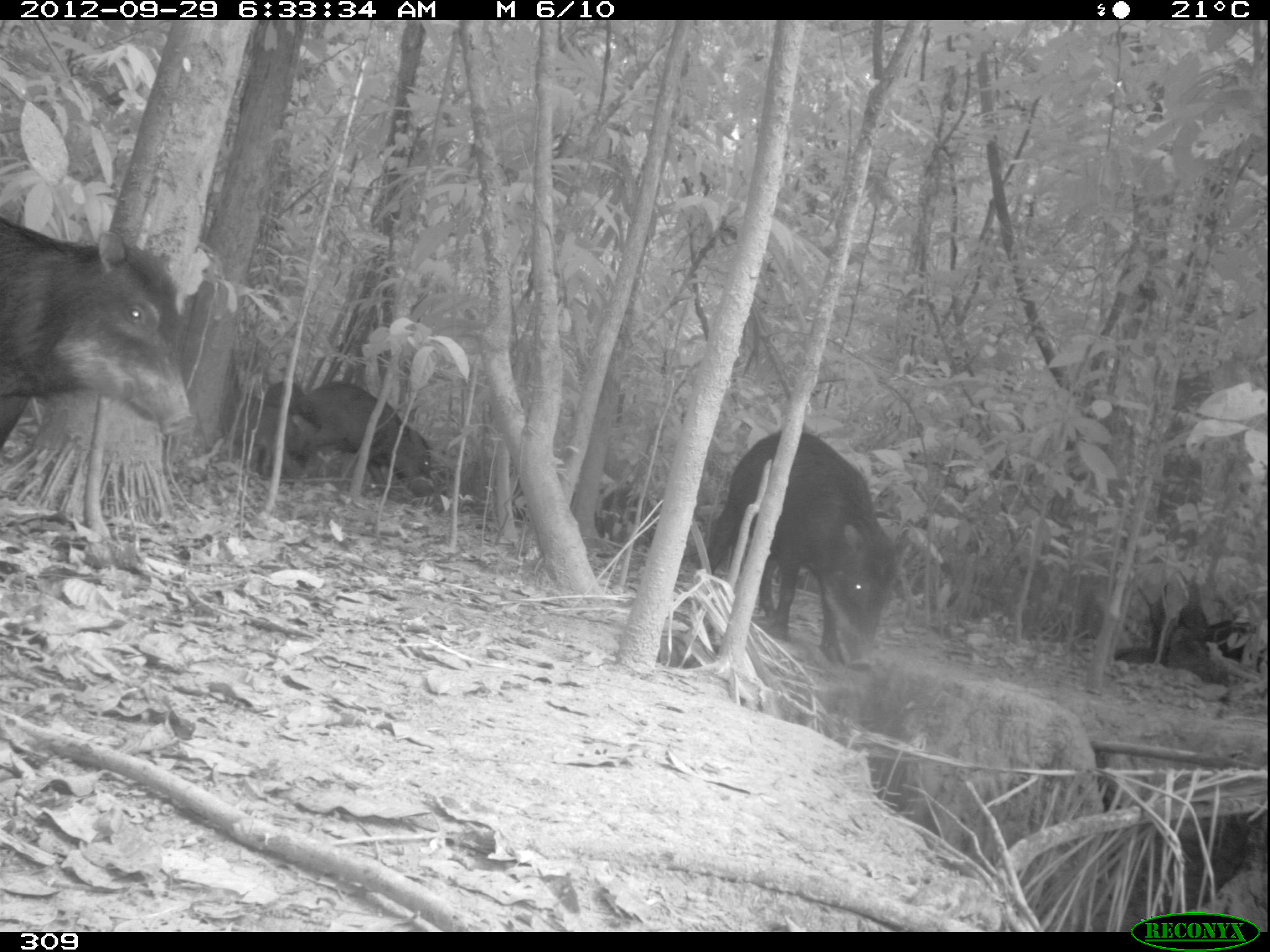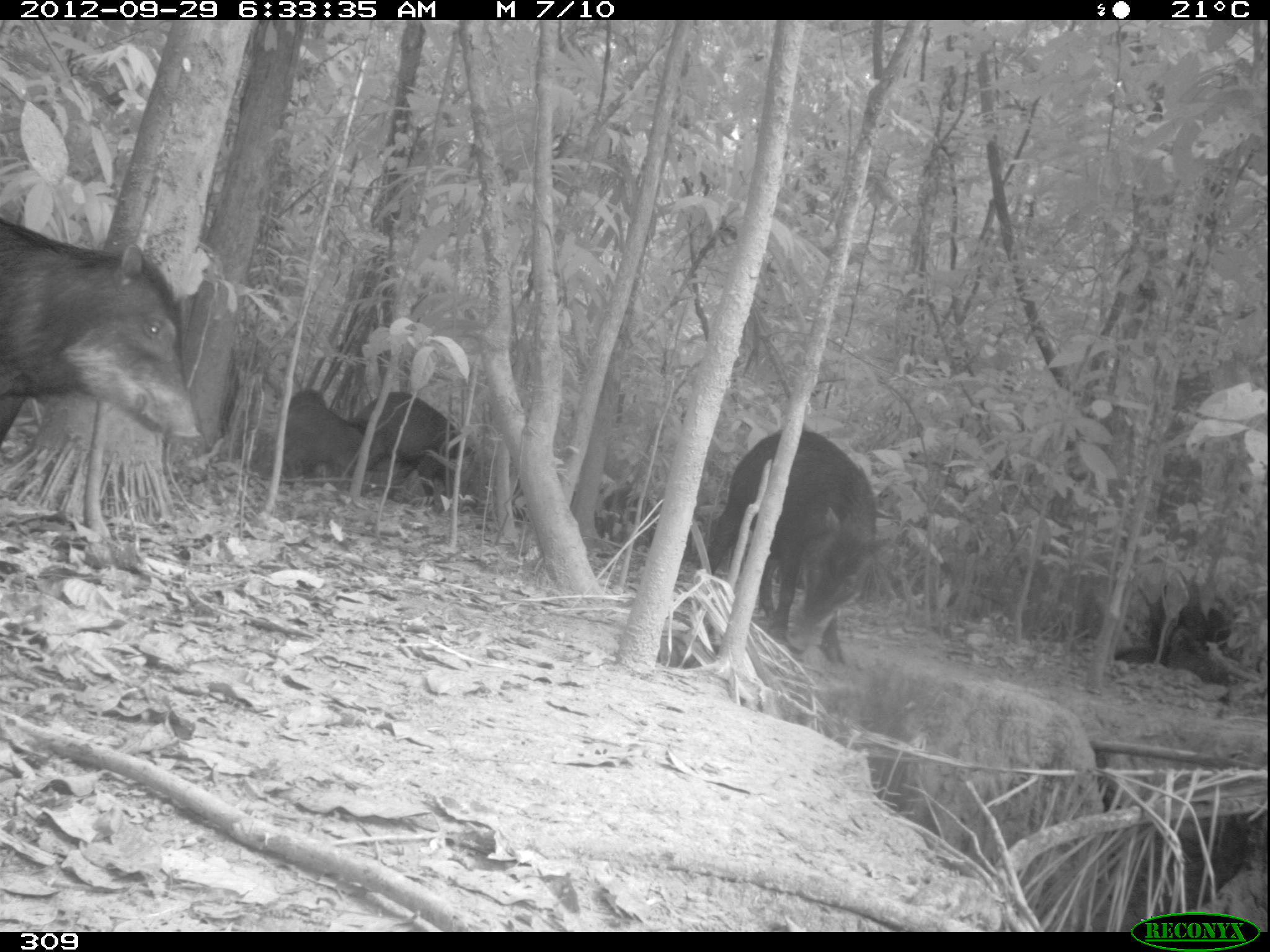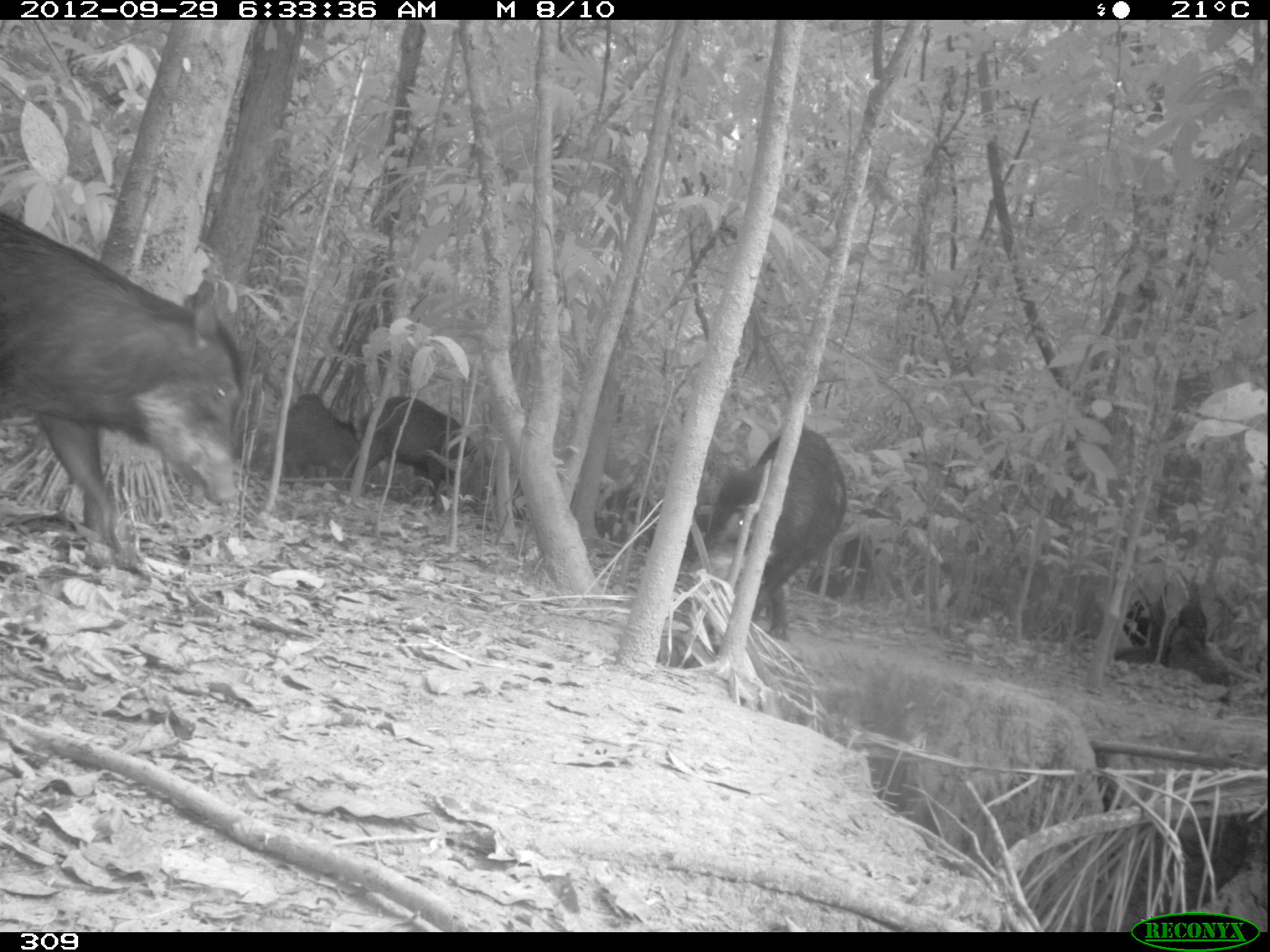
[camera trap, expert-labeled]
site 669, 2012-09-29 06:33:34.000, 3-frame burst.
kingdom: Animalia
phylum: Chordata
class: Mammalia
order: Artiodactyla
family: Tayassuidae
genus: Tayassu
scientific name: Tayassu pecari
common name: white-lipped peccary